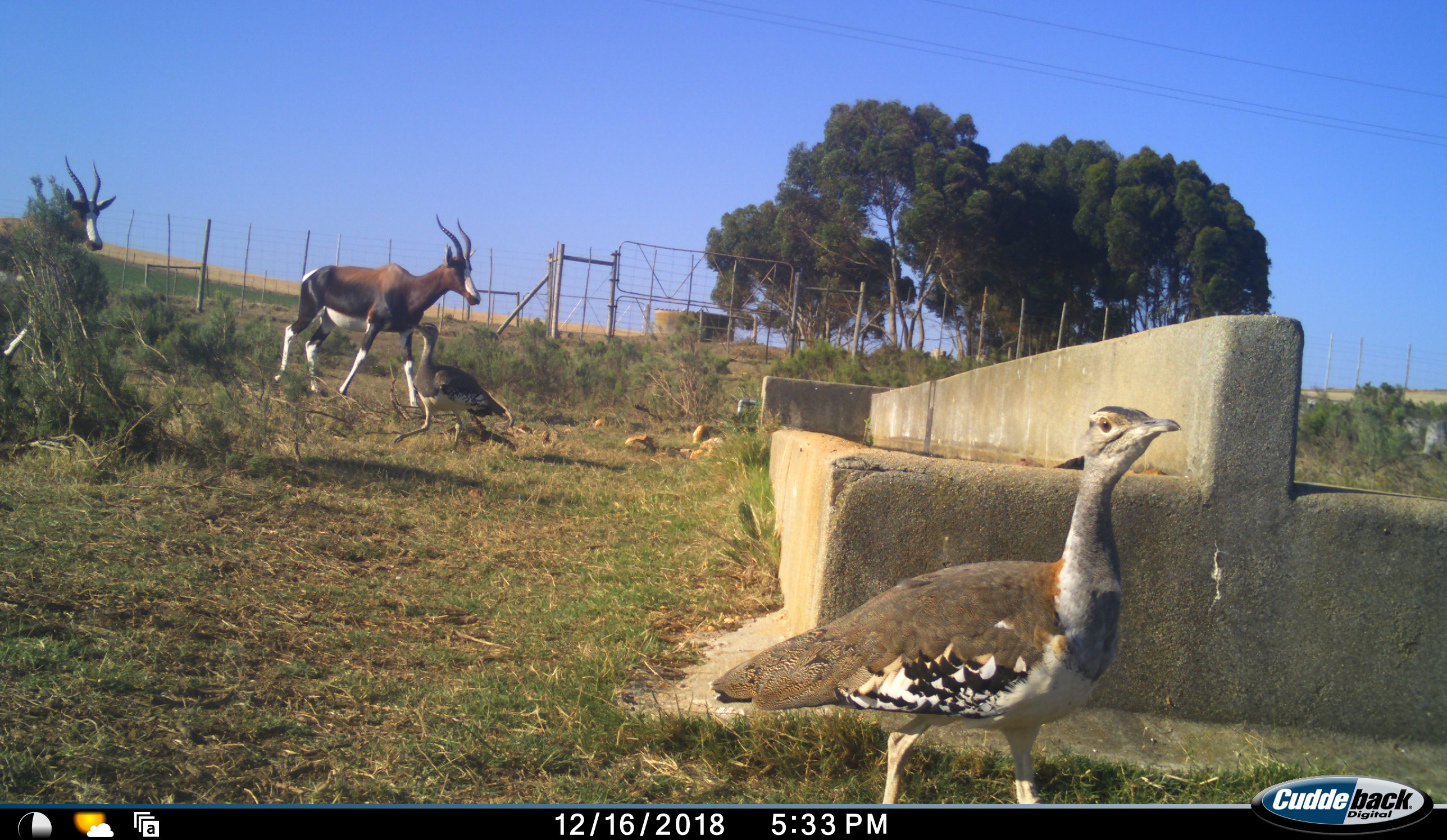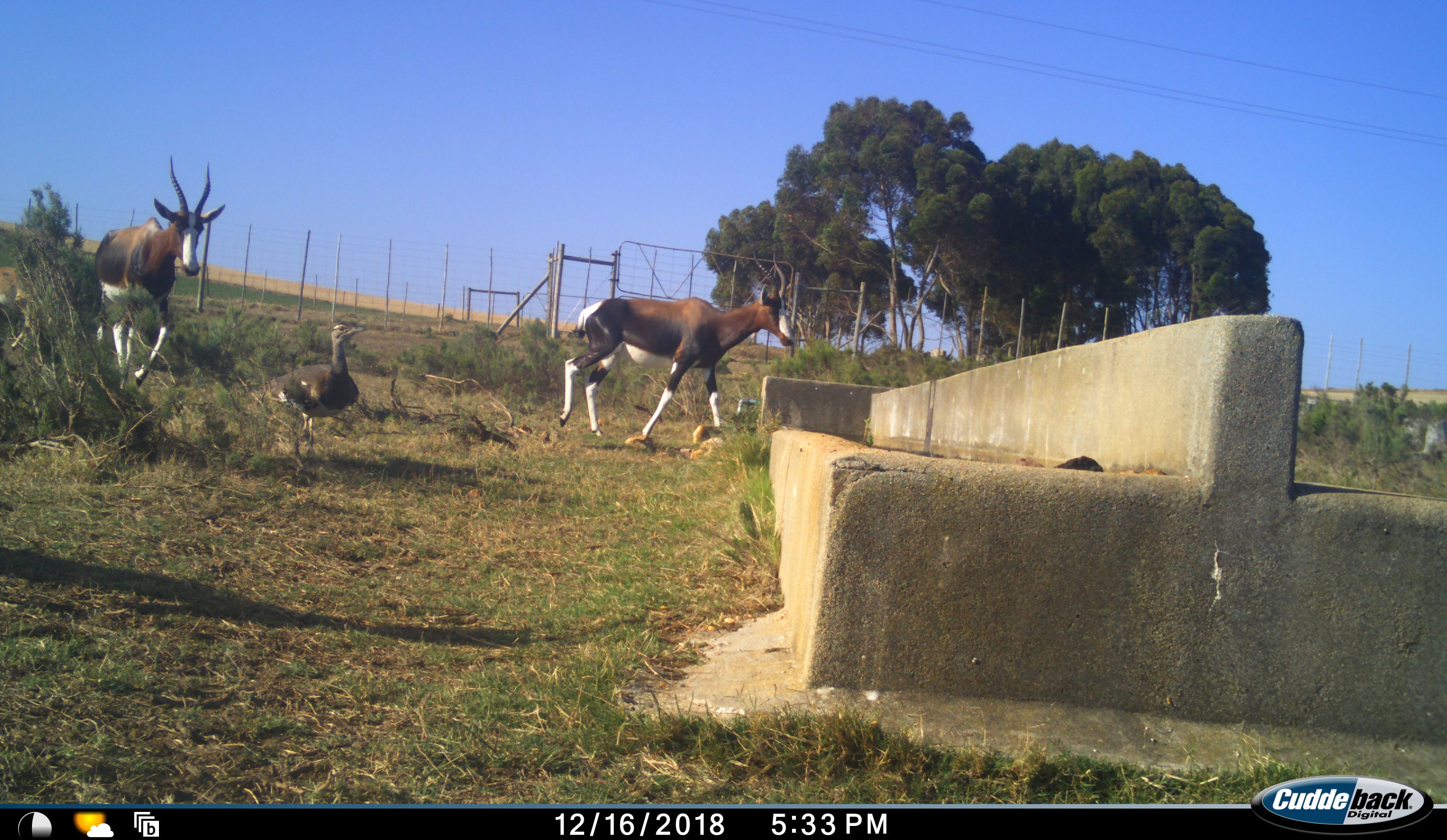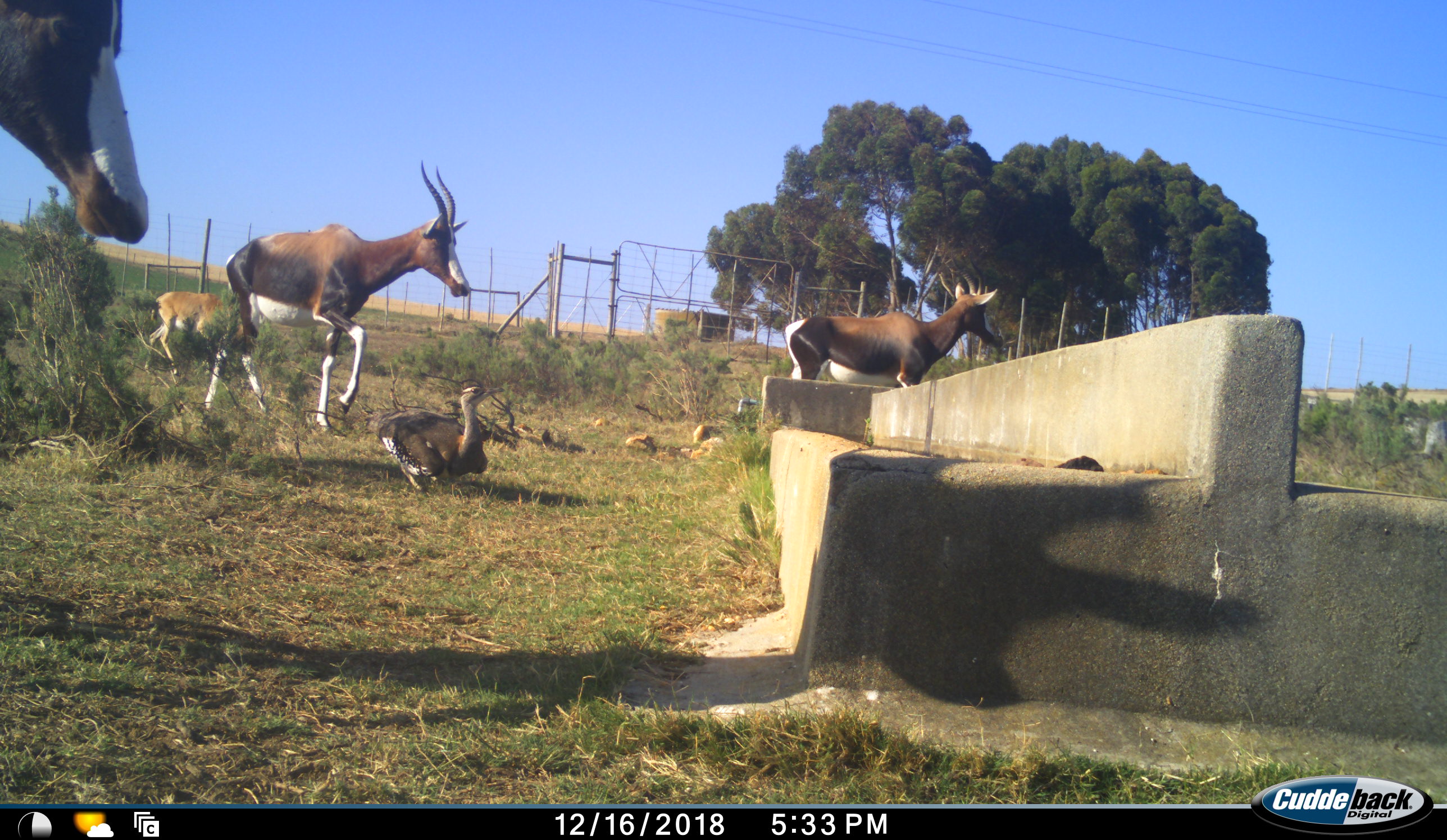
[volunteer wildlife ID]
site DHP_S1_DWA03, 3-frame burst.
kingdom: Animalia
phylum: Chordata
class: Mammalia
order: Artiodactyla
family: Bovidae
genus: Damaliscus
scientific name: Damaliscus pygargus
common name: bontebok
Bontebok (Damaliscus pygargus), count 4. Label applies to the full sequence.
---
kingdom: Animalia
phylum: Chordata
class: Aves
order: Otidiformes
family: Otididae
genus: Neotis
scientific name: Neotis denhami denhami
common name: denham's bustard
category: bustarddenhams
Bustarddenhams (denham's bustard) (Neotis denhami denhami), count 2. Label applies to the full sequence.